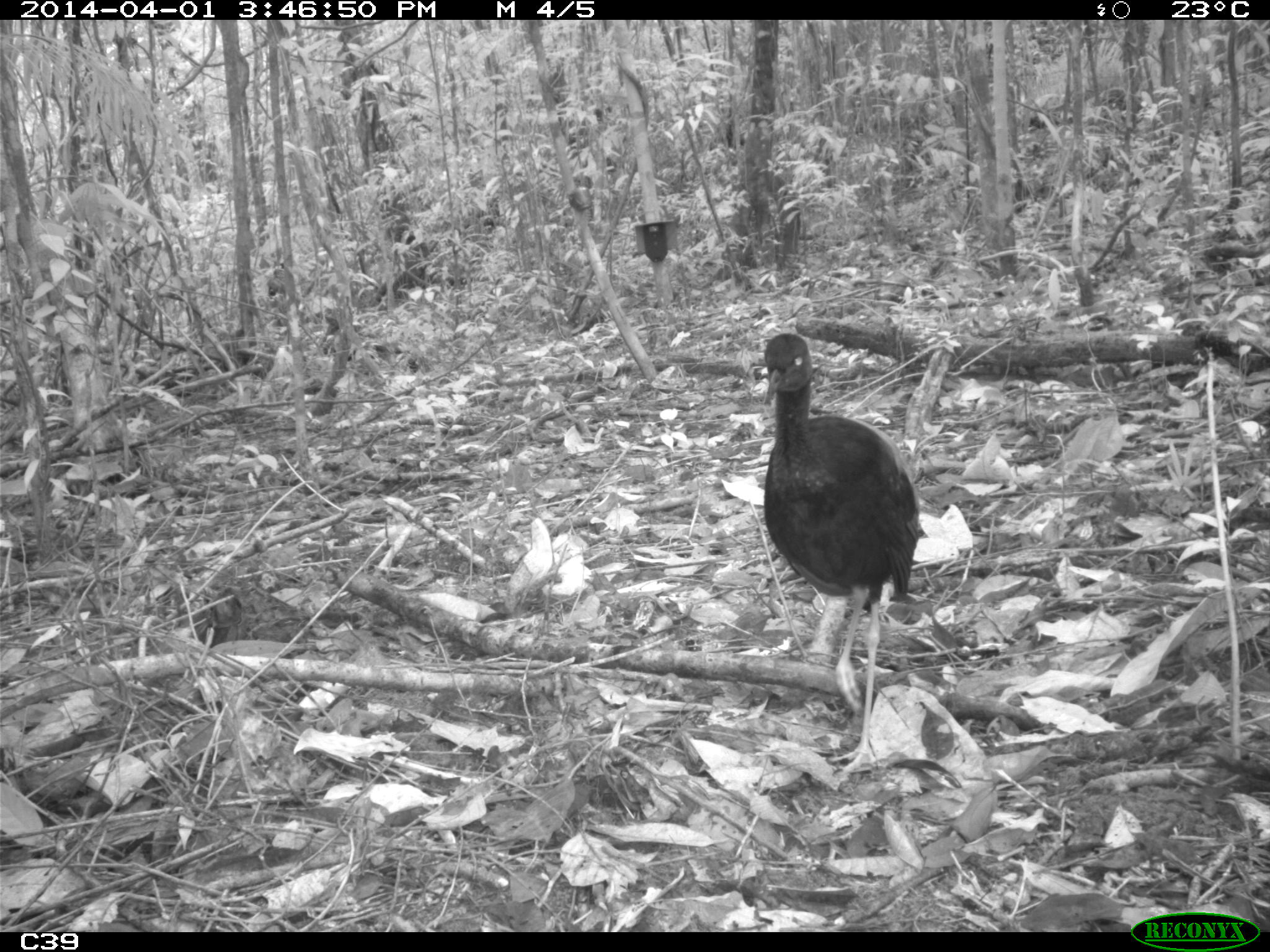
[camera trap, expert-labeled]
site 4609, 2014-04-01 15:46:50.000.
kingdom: Animalia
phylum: Chordata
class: Aves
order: Gruiformes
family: Psophiidae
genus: Psophia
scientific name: Psophia crepitans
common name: gray-winged trumpeter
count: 1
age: adult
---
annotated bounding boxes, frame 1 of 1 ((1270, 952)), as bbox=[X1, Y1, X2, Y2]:
psophia crepitans: bbox=[762, 331, 921, 762]